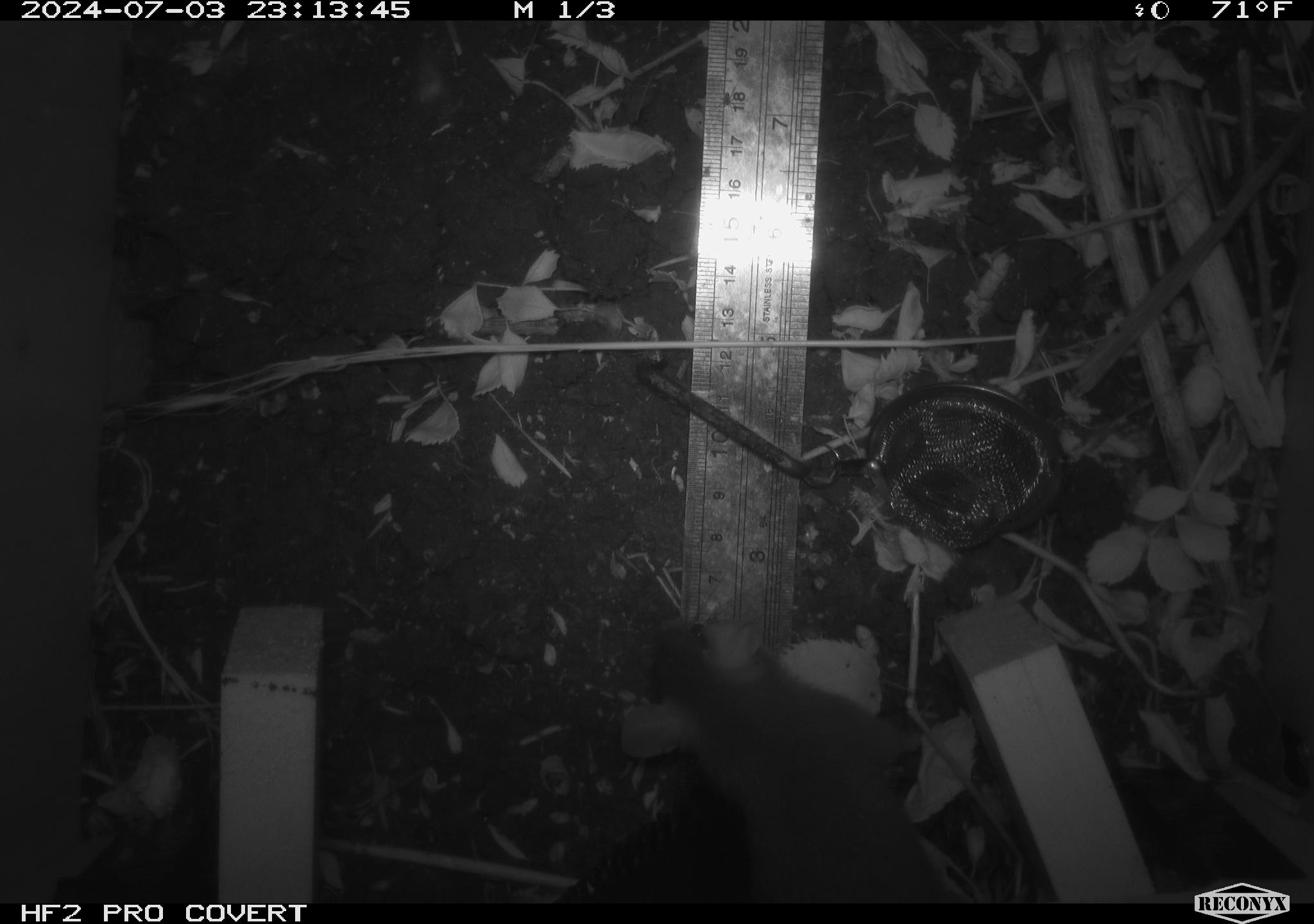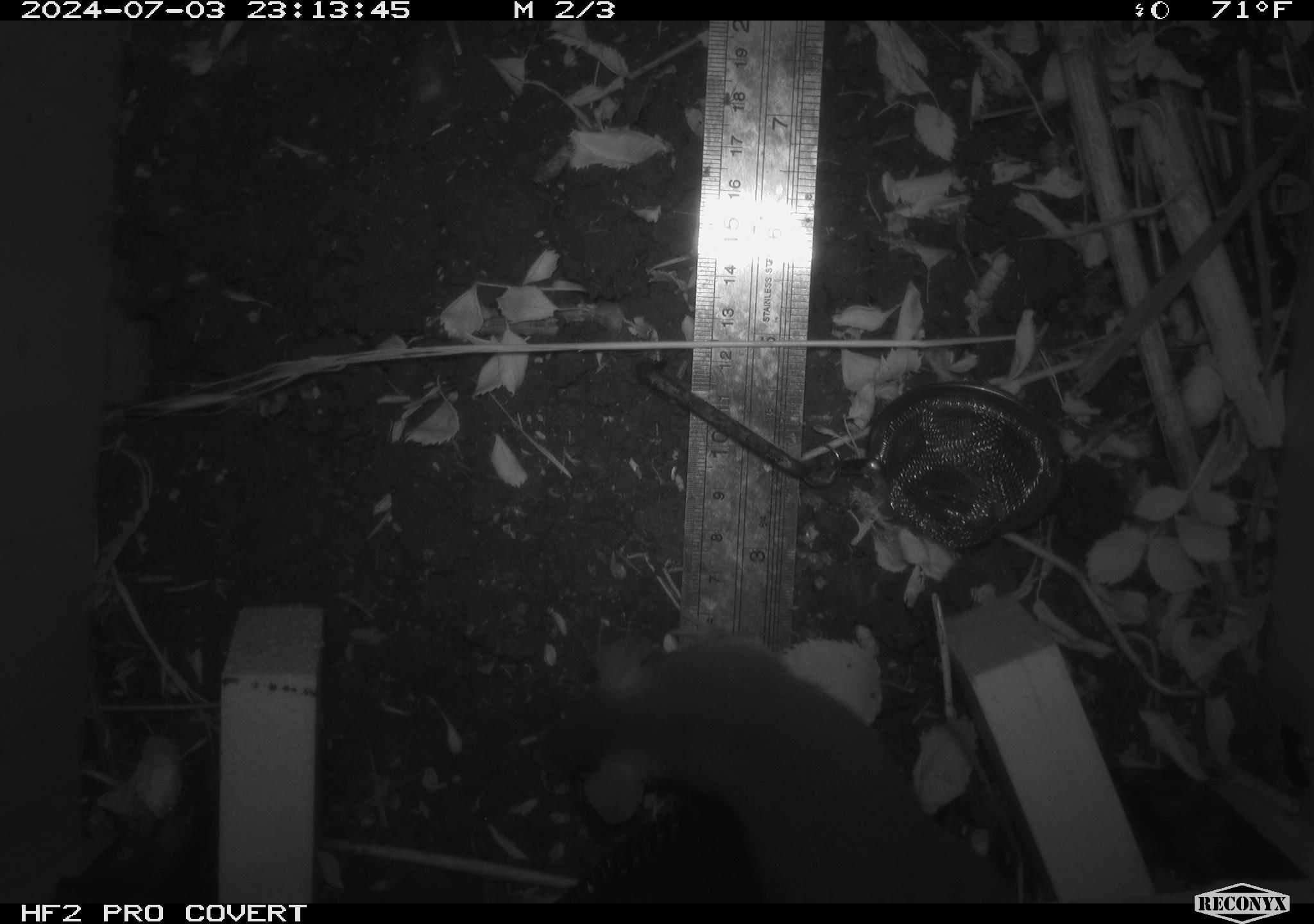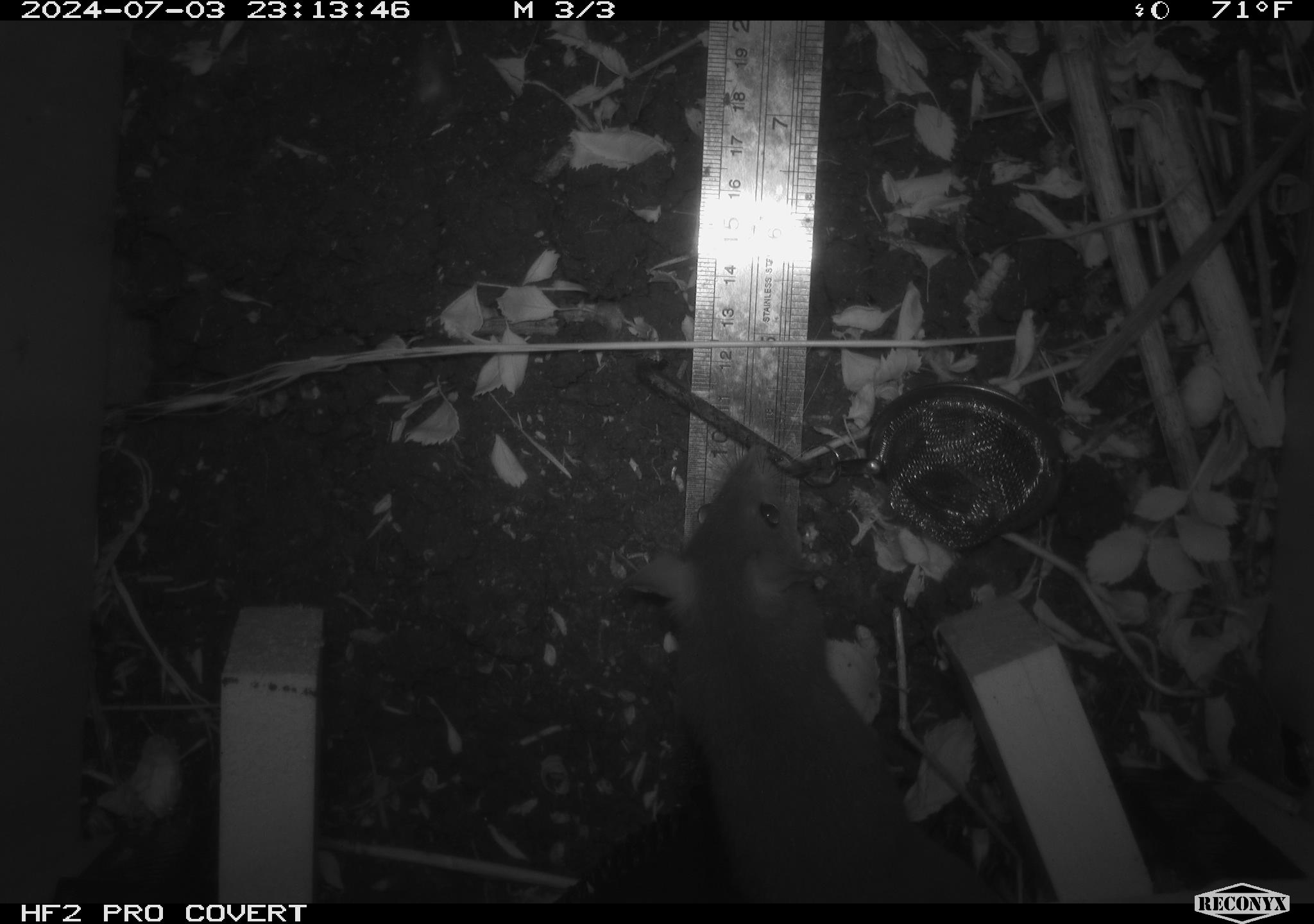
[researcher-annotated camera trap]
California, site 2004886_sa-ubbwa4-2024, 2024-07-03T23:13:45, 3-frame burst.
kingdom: Animalia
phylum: Chordata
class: Mammalia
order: Rodentia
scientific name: Rodentia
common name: woodrat or rat or mouse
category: woodrat or rat or mouse species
Woodrat or rat or mouse species (woodrat or rat or mouse) (Rodentia).